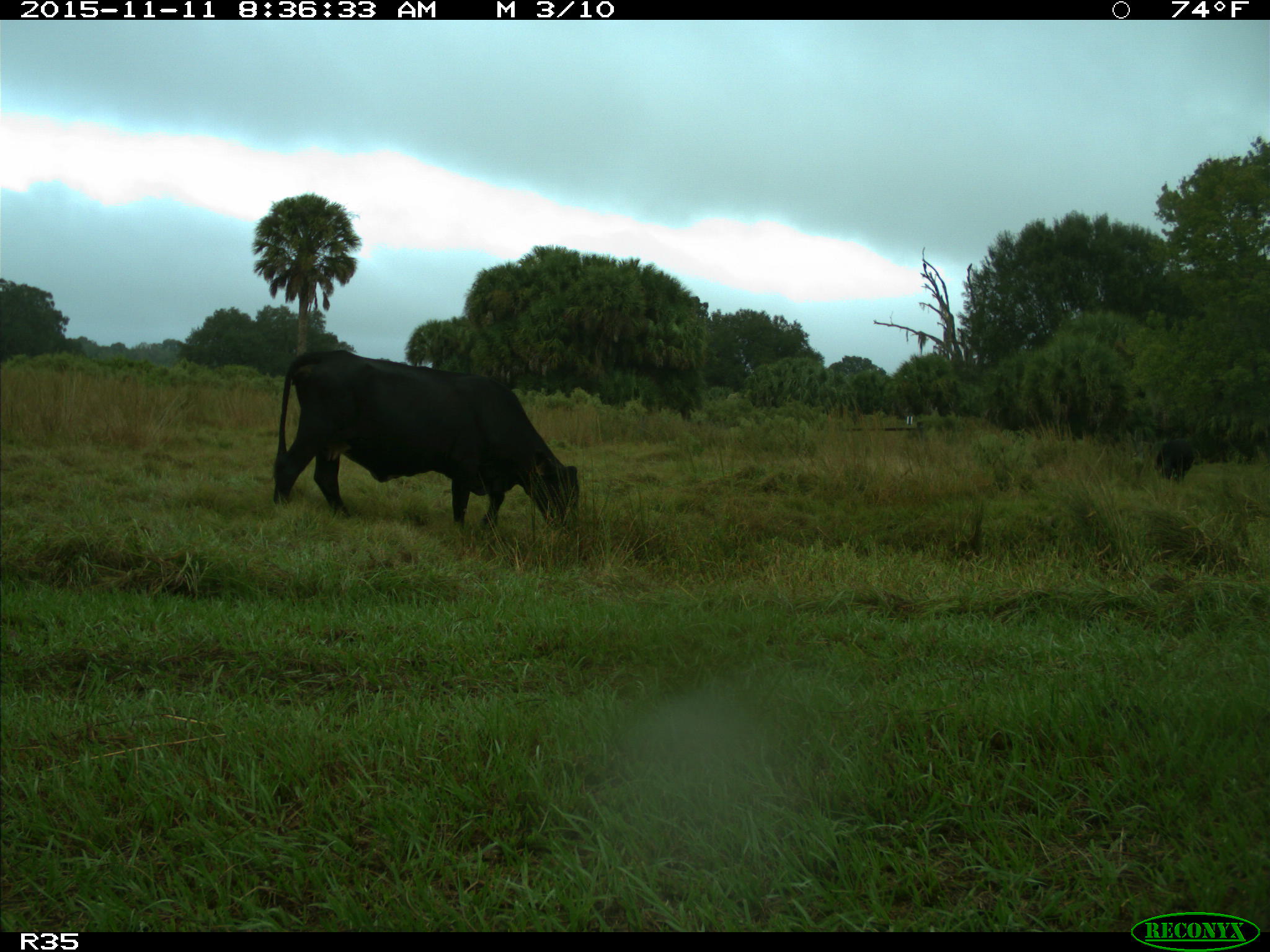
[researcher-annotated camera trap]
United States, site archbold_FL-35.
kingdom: Animalia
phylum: Chordata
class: Mammalia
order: Artiodactyla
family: Bovidae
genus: Bos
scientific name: Bos taurus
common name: domestic cow